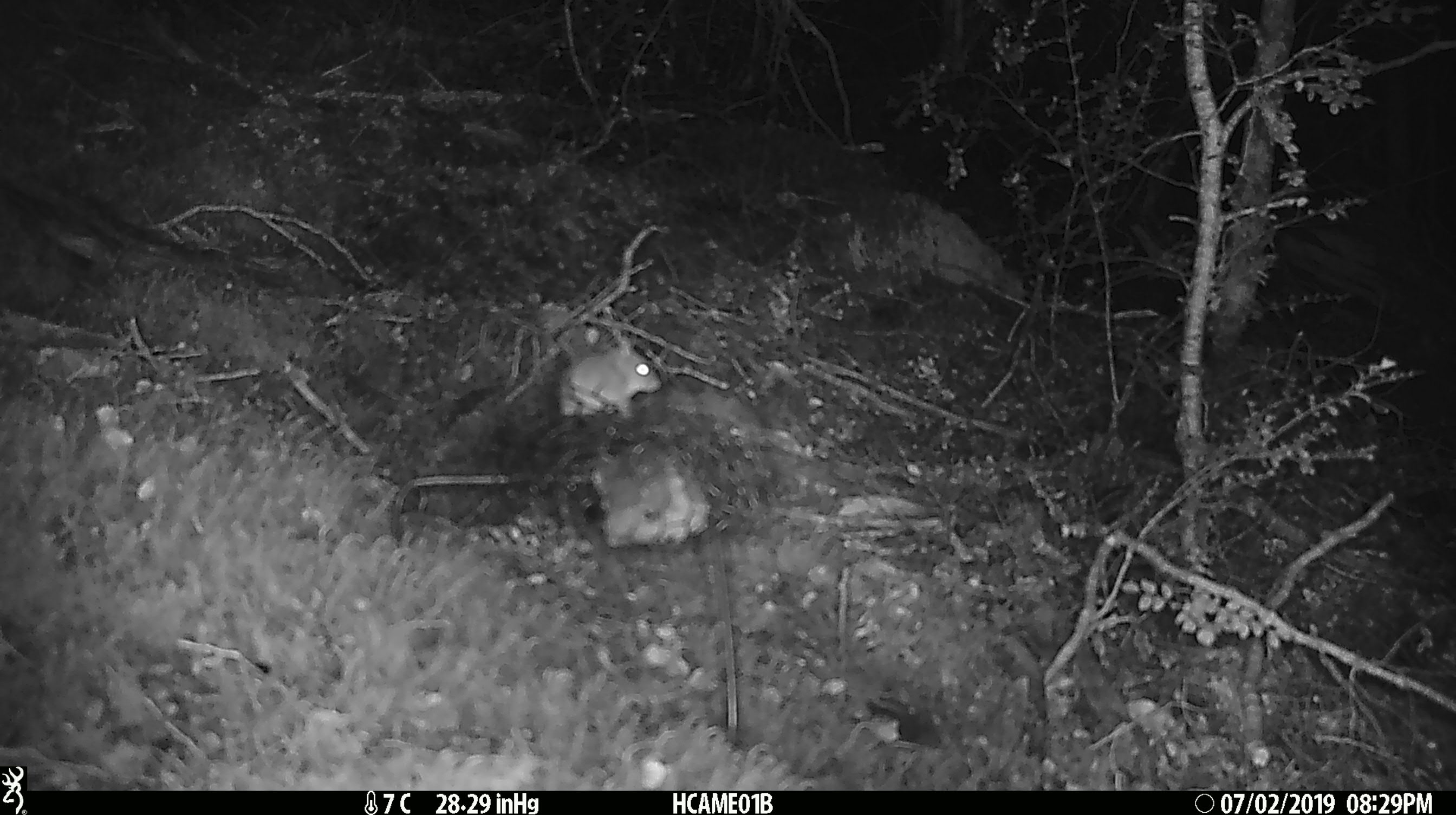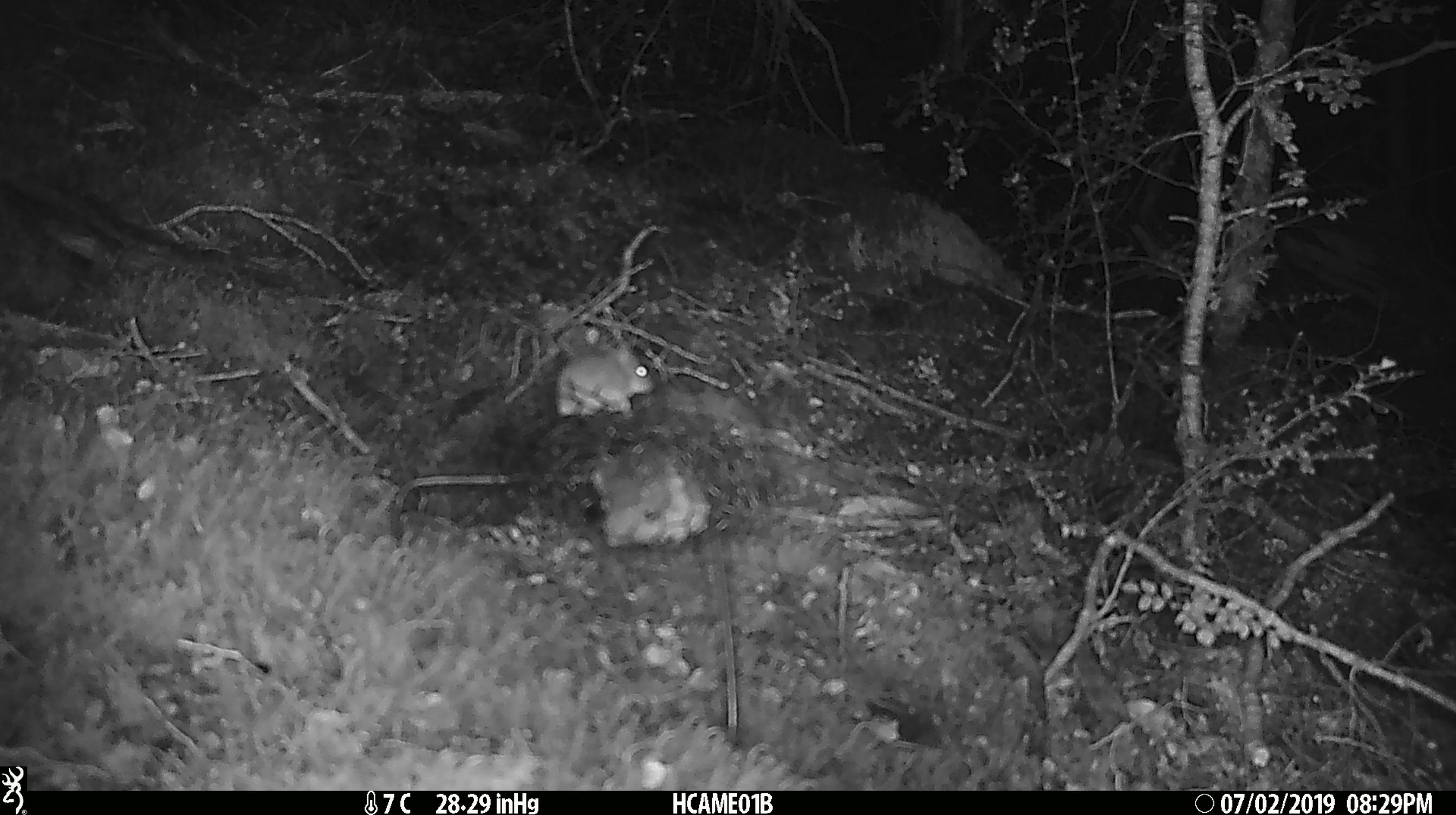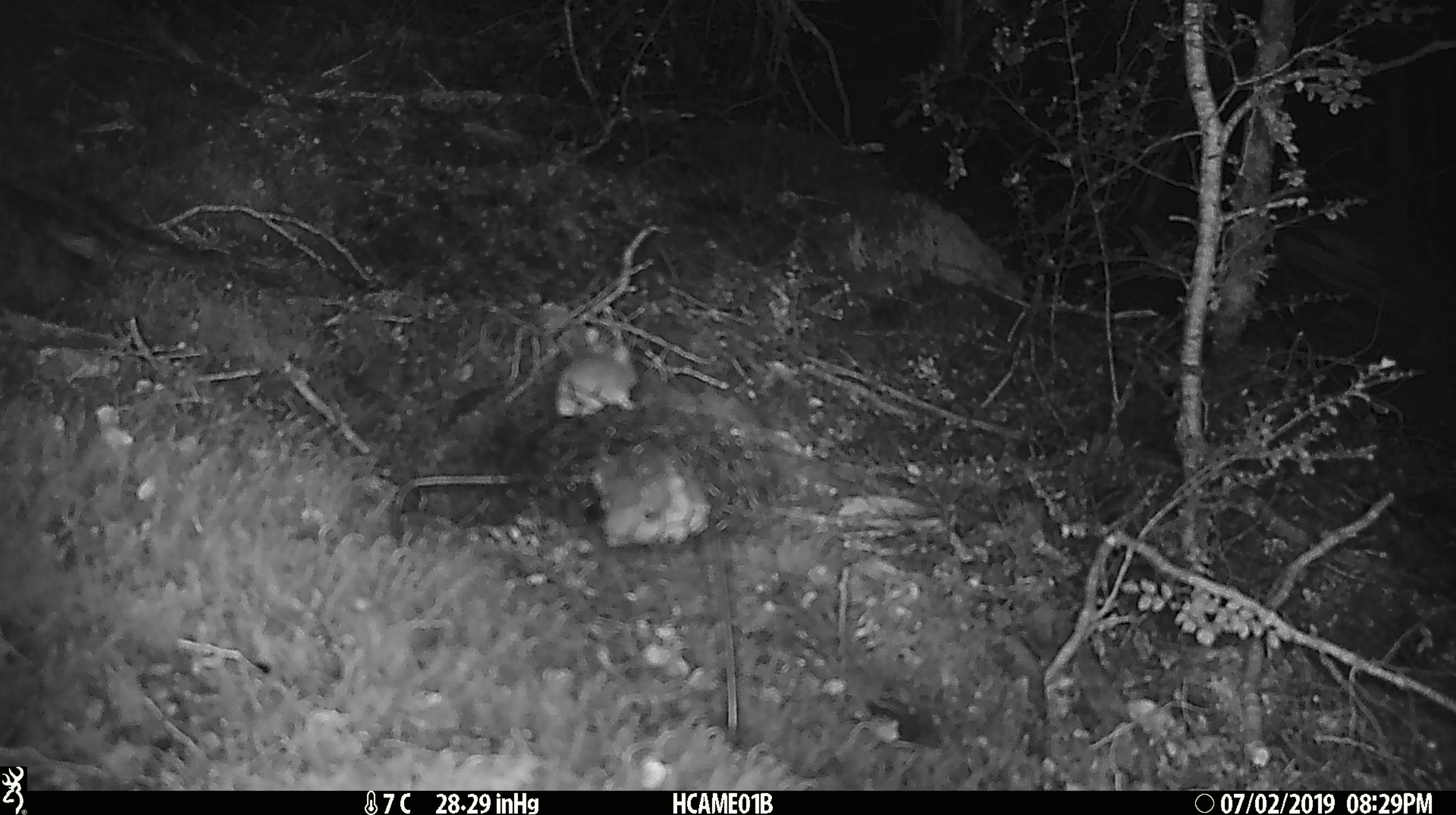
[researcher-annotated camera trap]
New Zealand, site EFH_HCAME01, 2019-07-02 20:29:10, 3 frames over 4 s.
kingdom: Animalia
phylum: Chordata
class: Mammalia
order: Rodentia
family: Muridae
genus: Mus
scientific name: Mus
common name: mouse